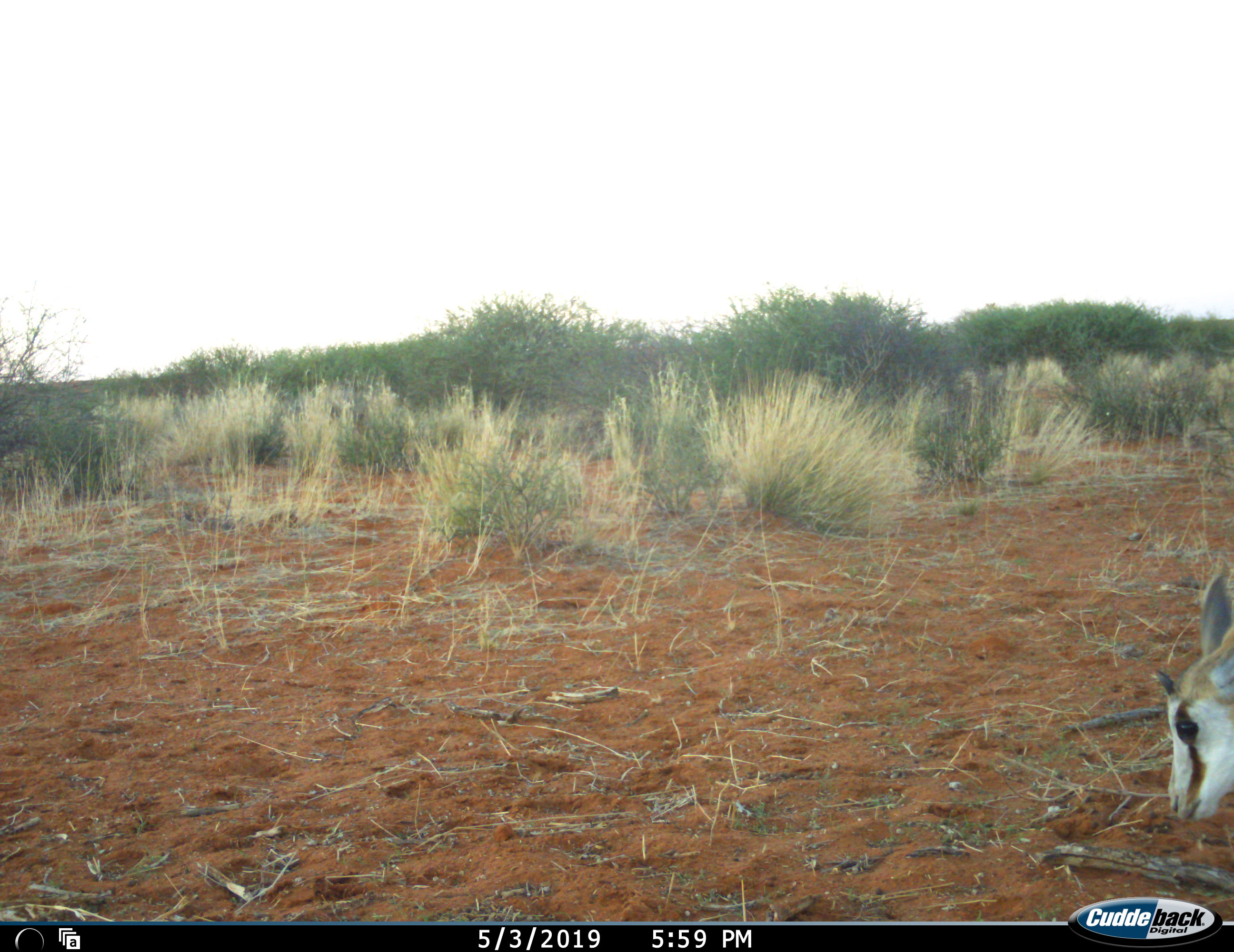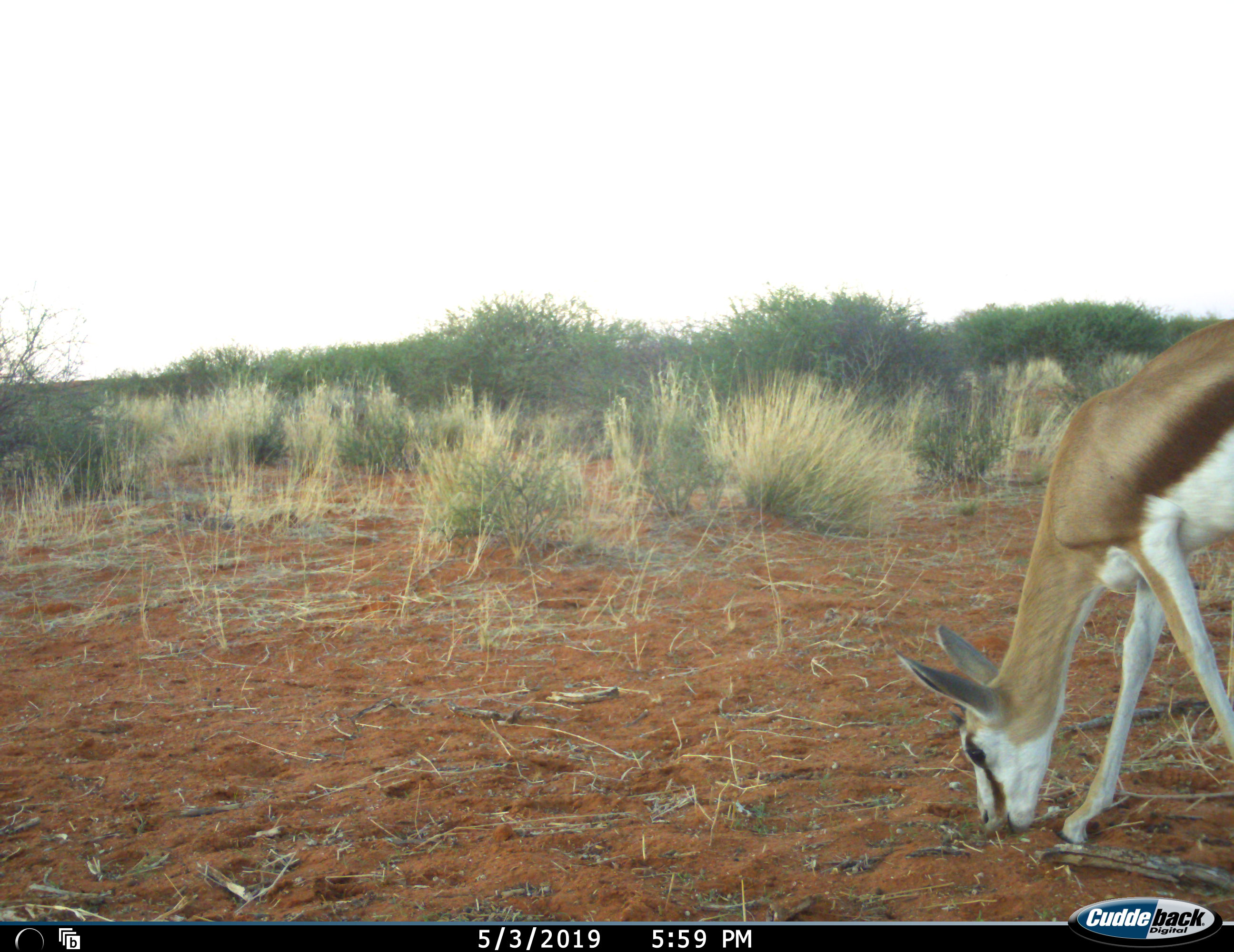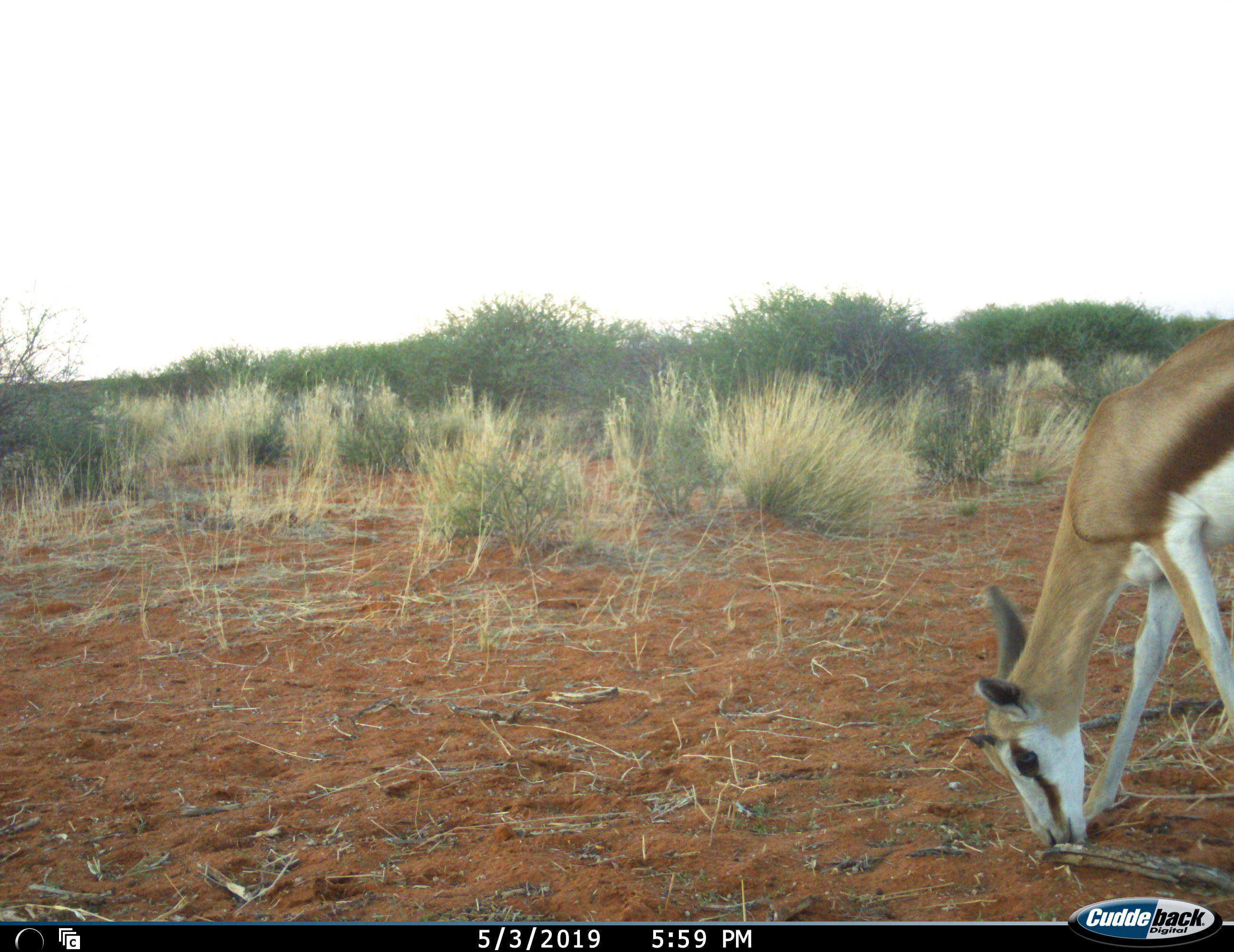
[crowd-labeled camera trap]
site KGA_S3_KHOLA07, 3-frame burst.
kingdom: Animalia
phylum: Chordata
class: Mammalia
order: Artiodactyla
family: Bovidae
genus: Antidorcas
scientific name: Antidorcas marsupialis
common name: springbok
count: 1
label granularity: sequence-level